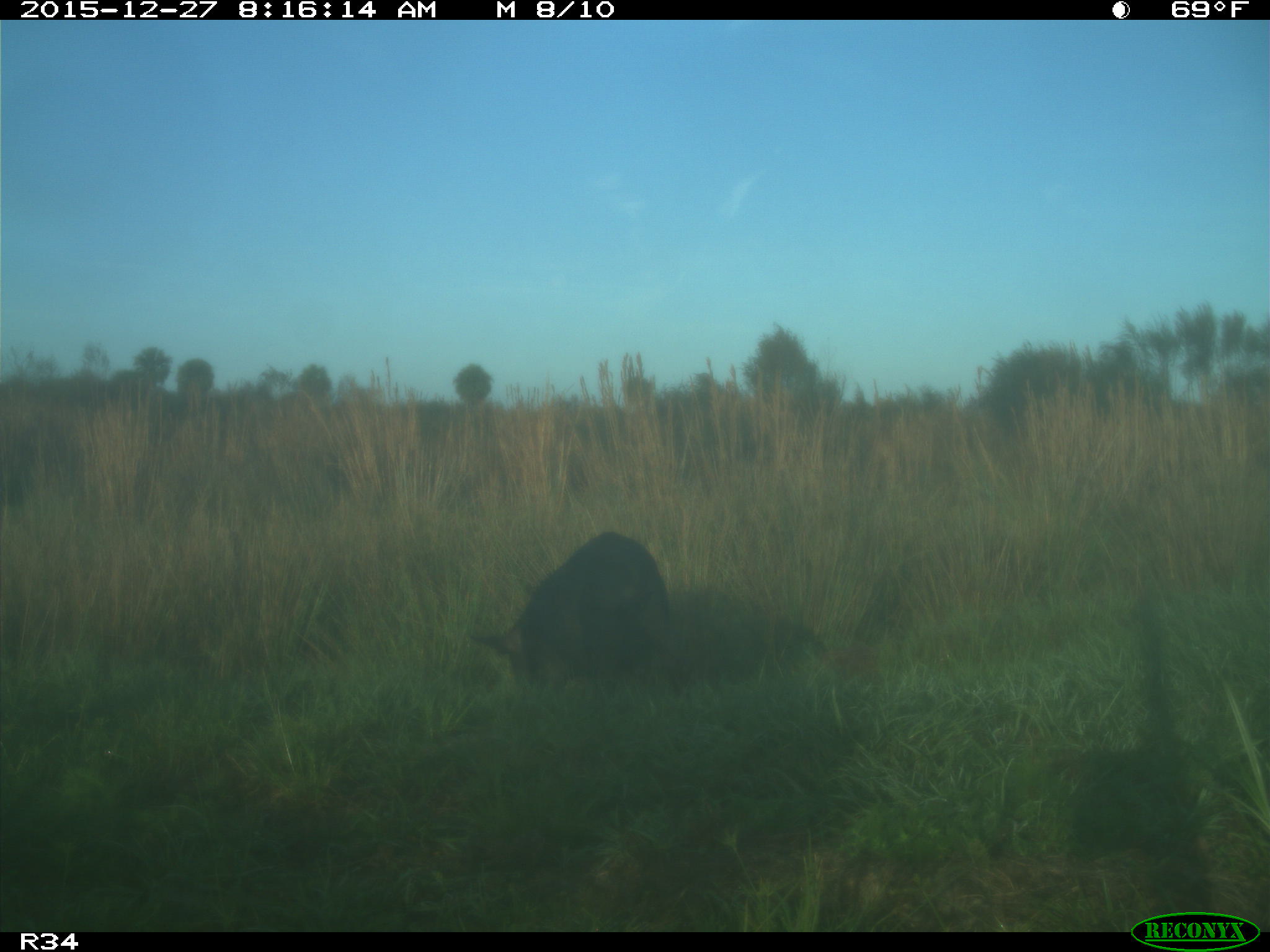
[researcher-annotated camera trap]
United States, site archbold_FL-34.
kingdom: Animalia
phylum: Chordata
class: Mammalia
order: Artiodactyla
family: Suidae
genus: Sus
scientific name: Sus scrofa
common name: wild boar